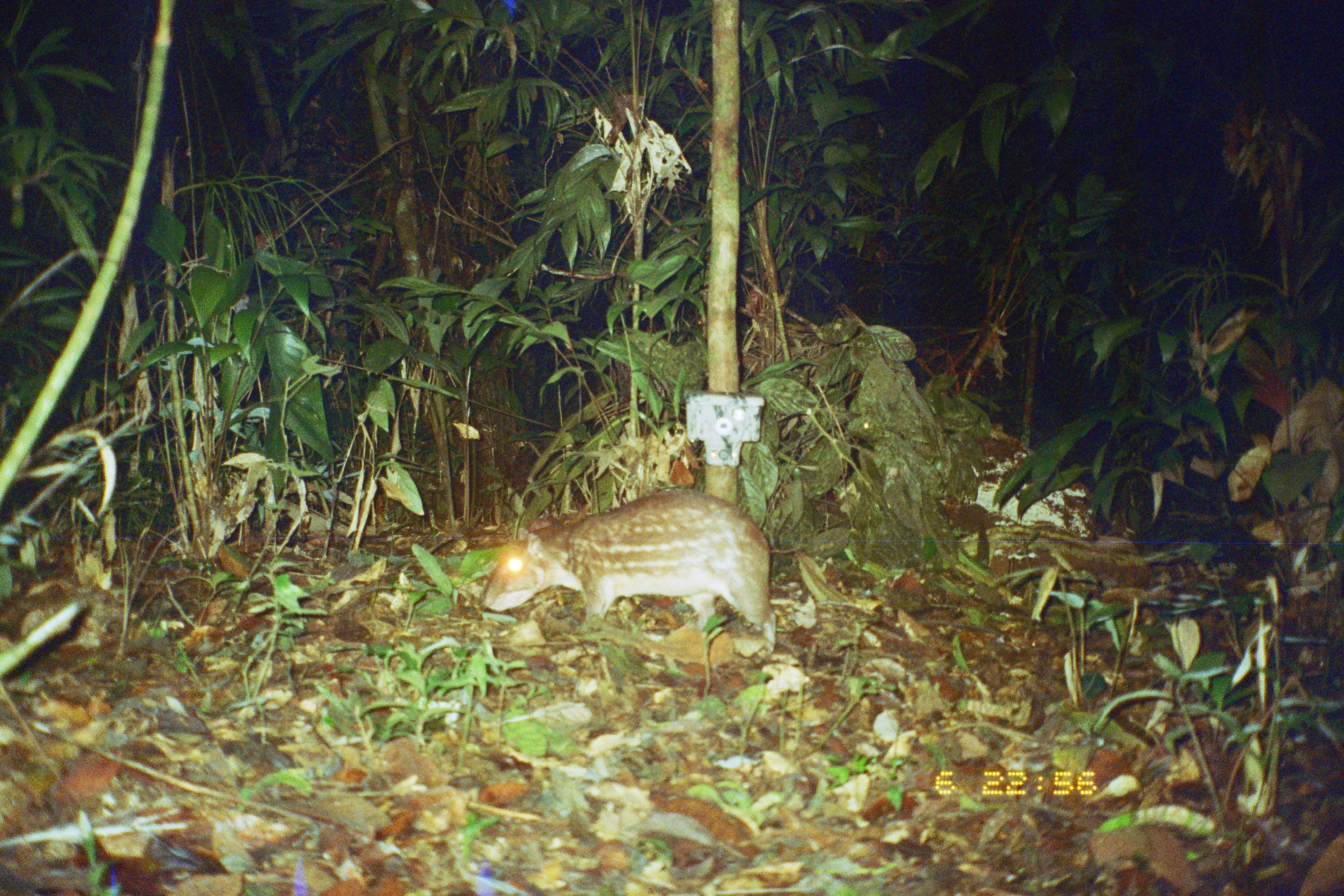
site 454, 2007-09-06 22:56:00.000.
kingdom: Animalia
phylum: Chordata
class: Mammalia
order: Rodentia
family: Cuniculidae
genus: Cuniculus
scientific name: Cuniculus paca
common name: spotted paca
Cuniculus paca (spotted paca).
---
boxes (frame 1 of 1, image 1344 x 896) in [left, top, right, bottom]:
cuniculus paca: [478, 489, 776, 652]